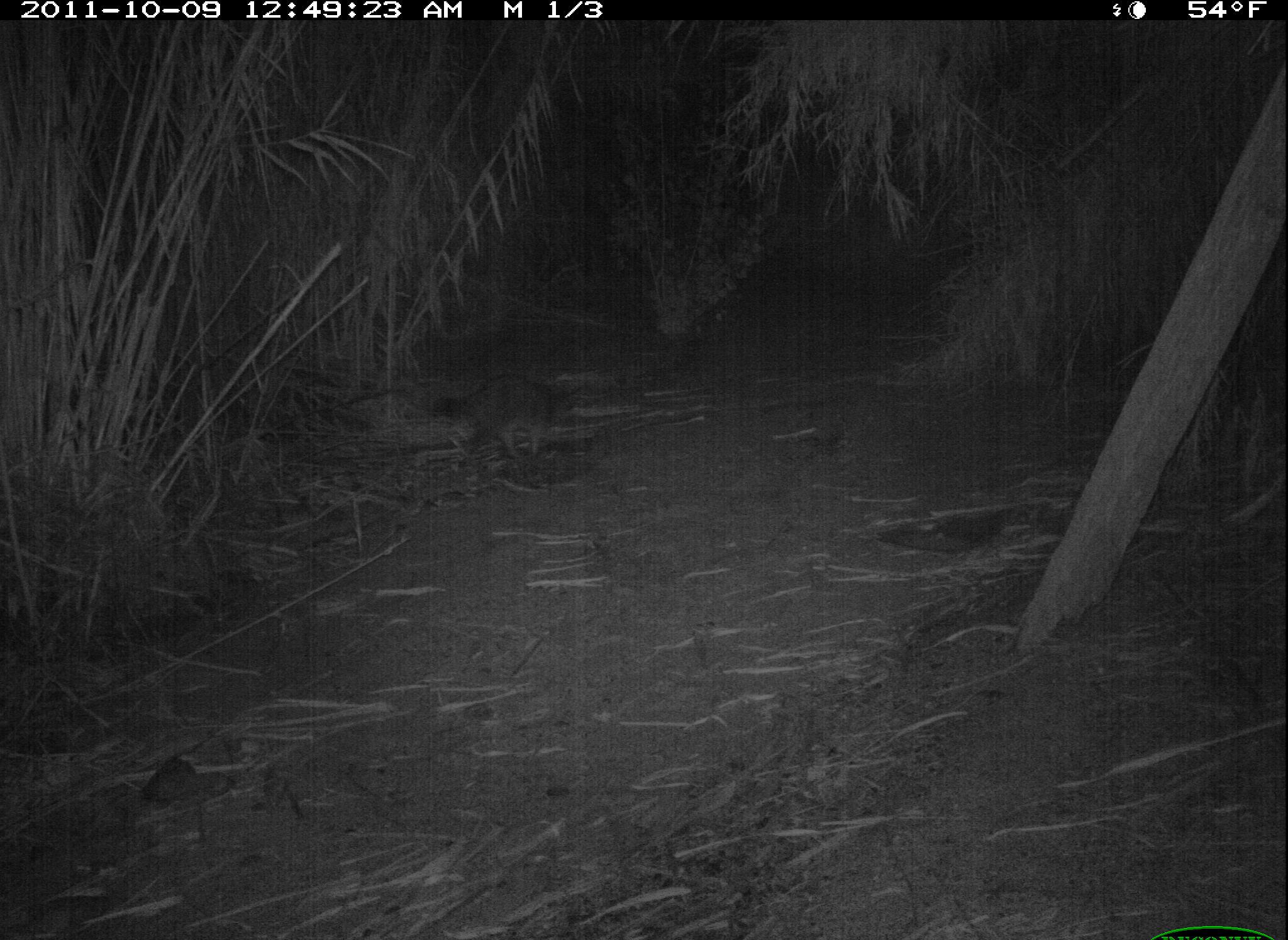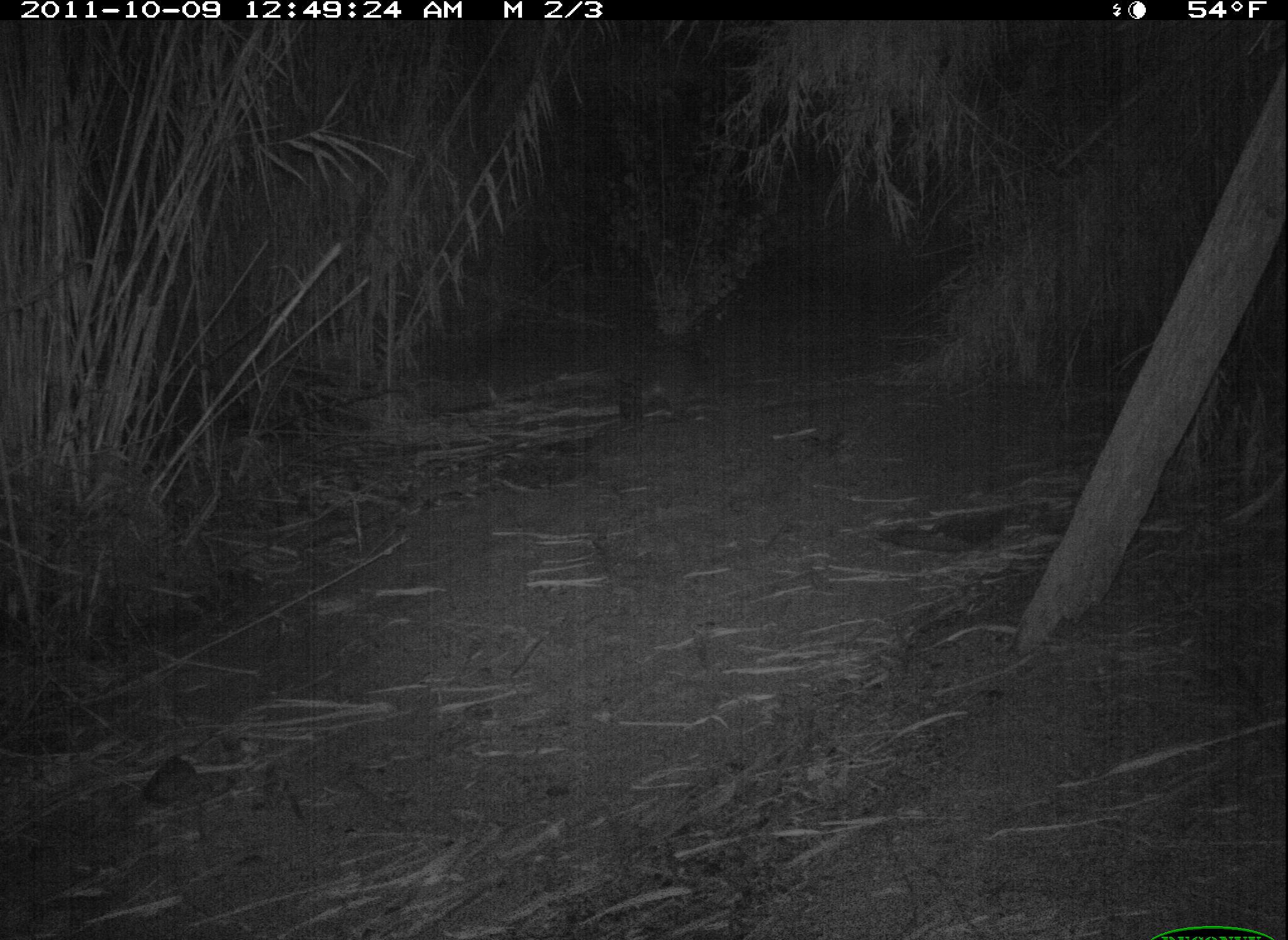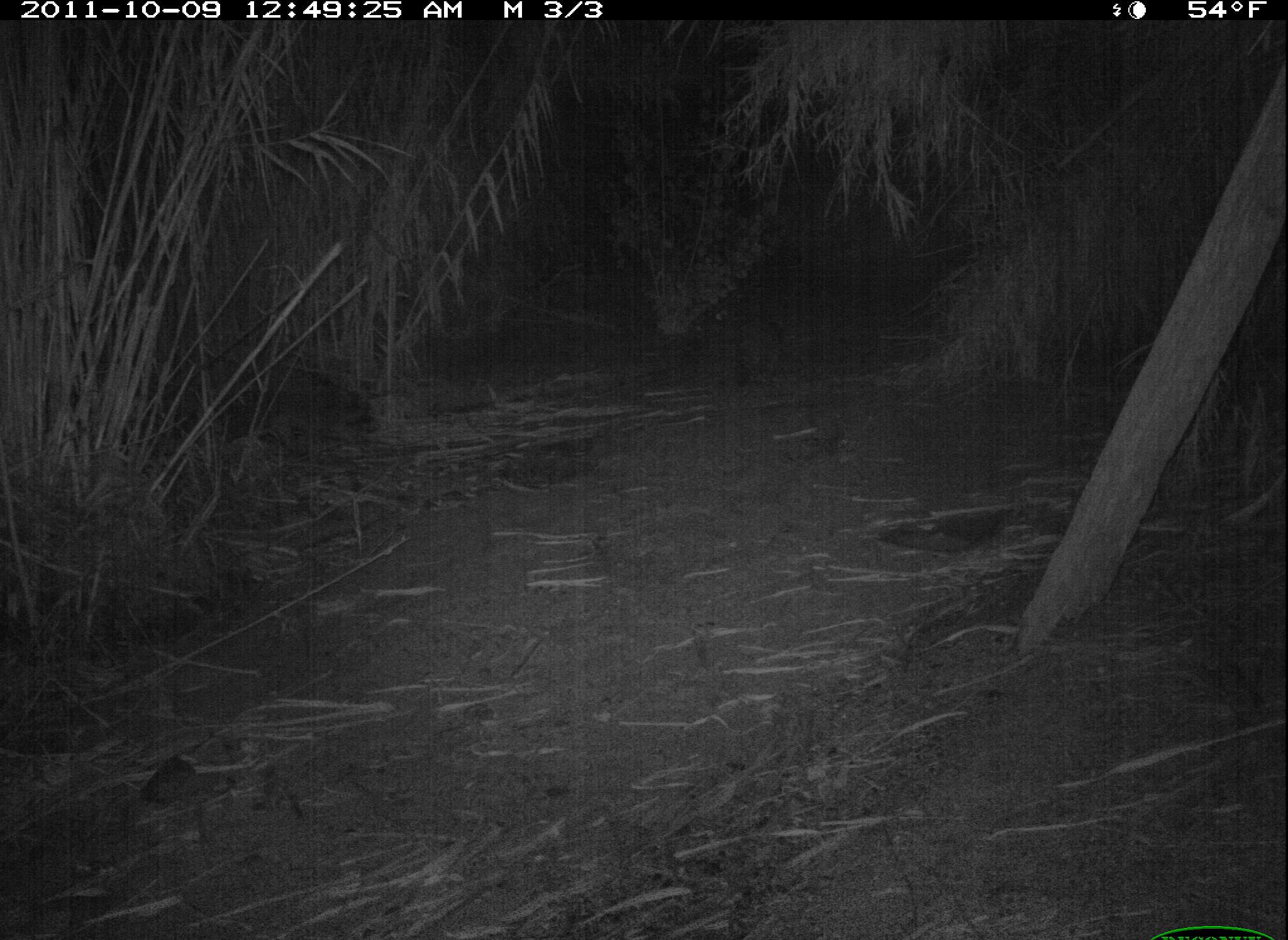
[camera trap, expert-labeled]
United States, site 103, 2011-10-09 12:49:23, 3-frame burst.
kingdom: Animalia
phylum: Chordata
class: Mammalia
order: Carnivora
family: Procyonidae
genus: Procyon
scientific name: Procyon lotor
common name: raccoon